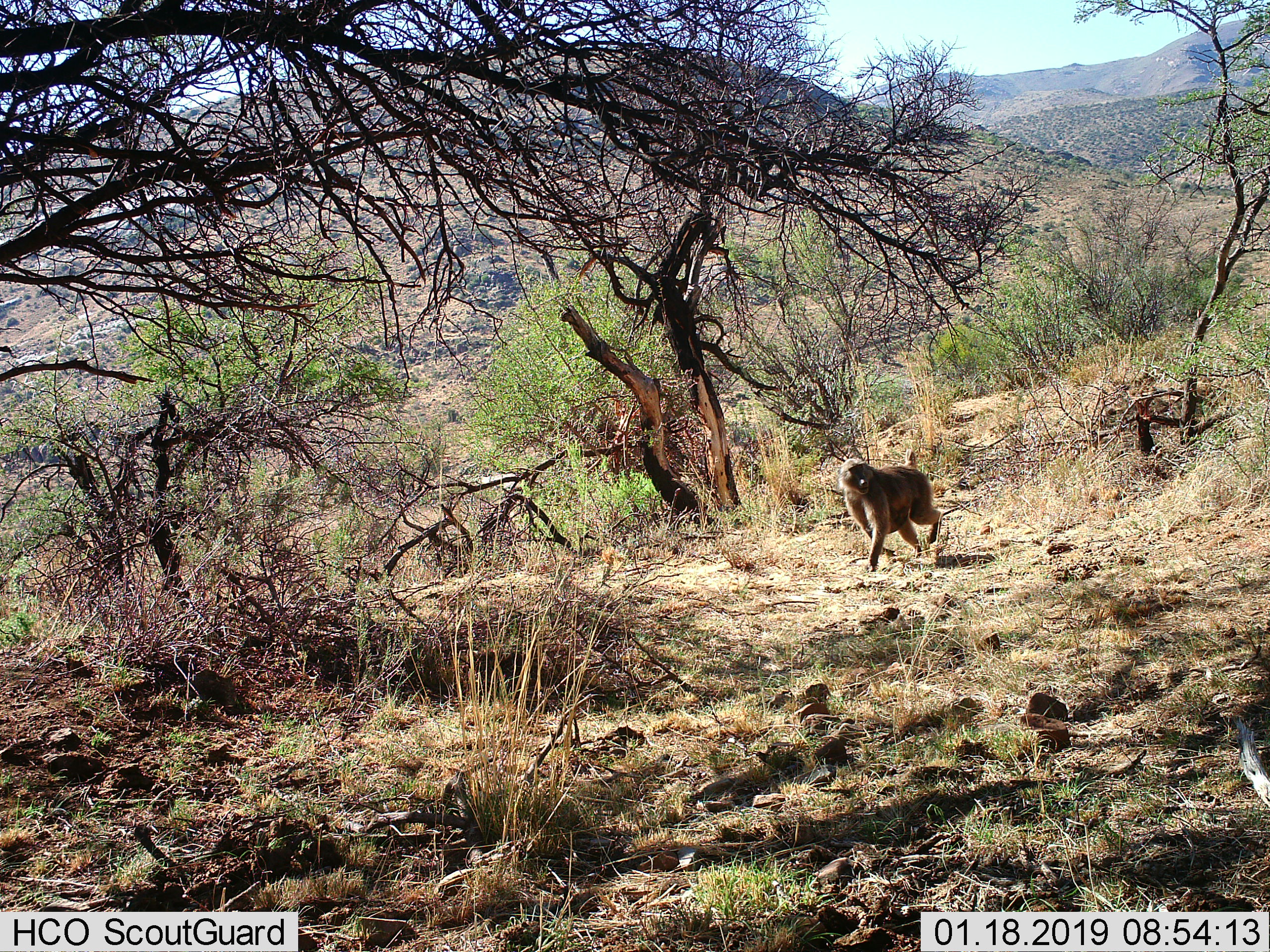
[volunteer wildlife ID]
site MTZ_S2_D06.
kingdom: Animalia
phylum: Chordata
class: Mammalia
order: Primates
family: Cercopithecidae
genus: Papio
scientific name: Papio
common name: baboon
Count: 1.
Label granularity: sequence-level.